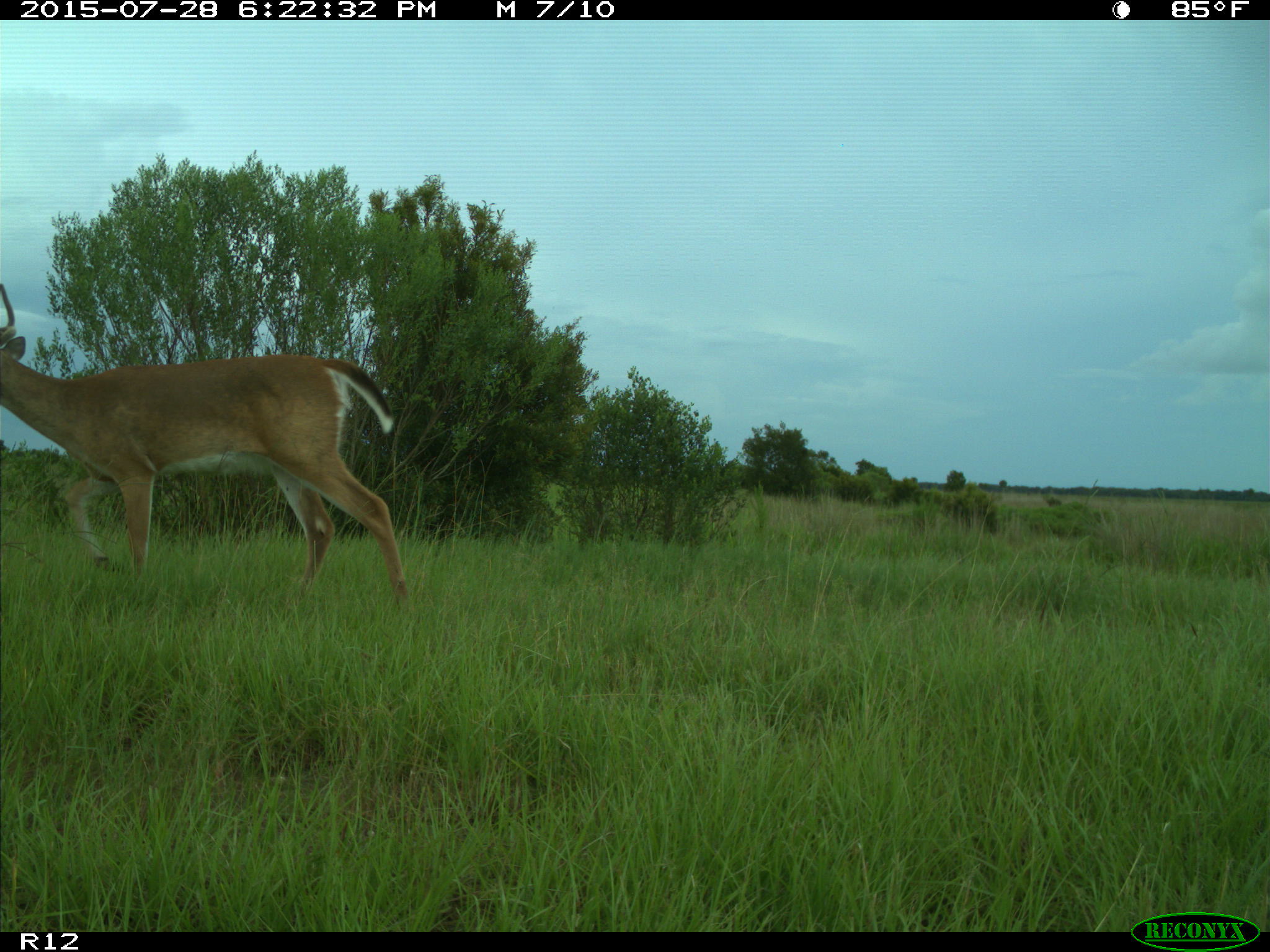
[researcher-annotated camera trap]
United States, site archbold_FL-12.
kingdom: Animalia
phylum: Chordata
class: Mammalia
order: Artiodactyla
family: Cervidae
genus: Odocoileus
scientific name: Odocoileus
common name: deer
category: unidentified deer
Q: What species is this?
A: Unidentified deer (deer) (Odocoileus).